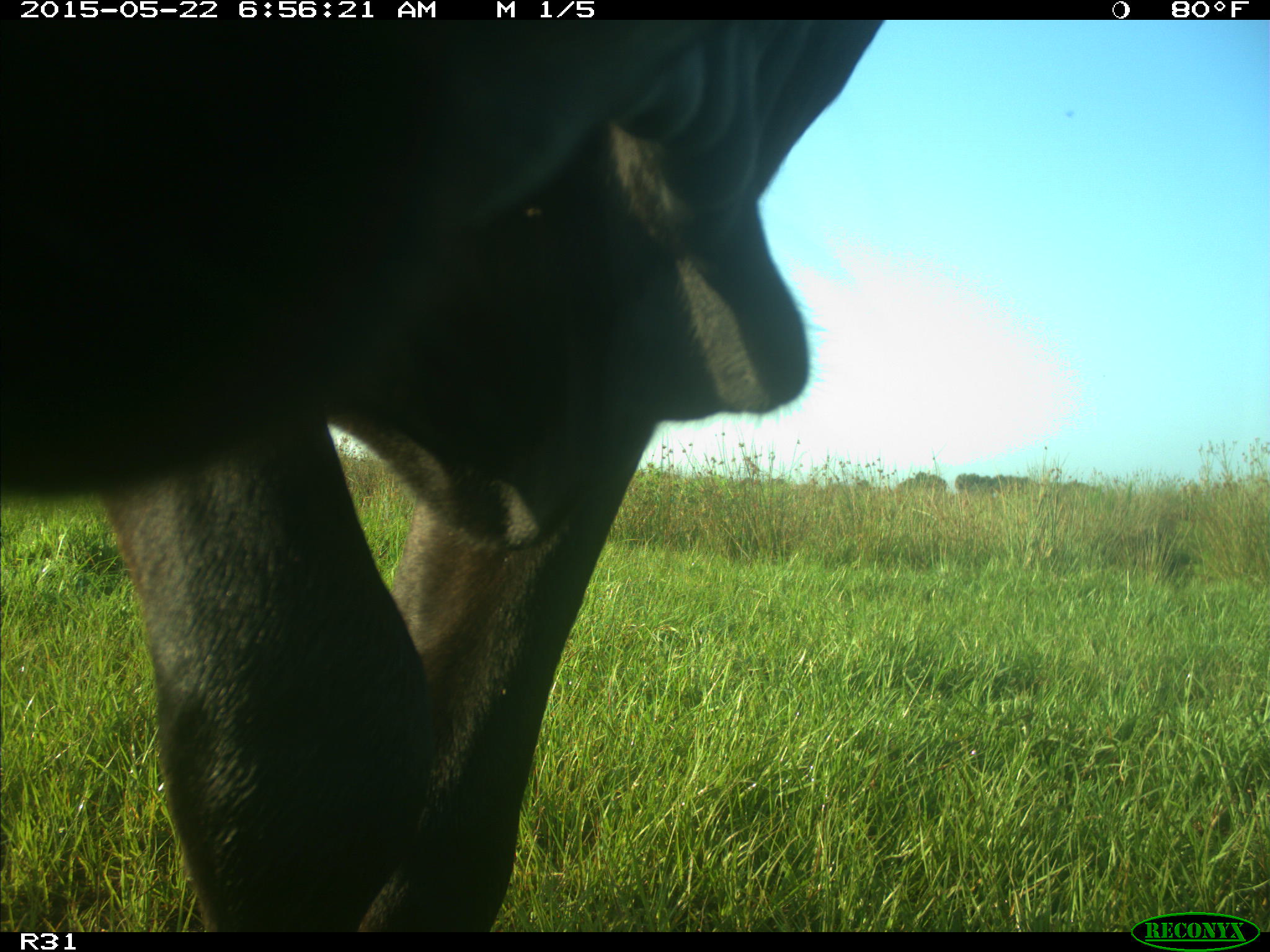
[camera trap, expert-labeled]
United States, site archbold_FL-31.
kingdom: Animalia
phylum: Chordata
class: Mammalia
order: Artiodactyla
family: Bovidae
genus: Bos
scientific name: Bos taurus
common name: domestic cow